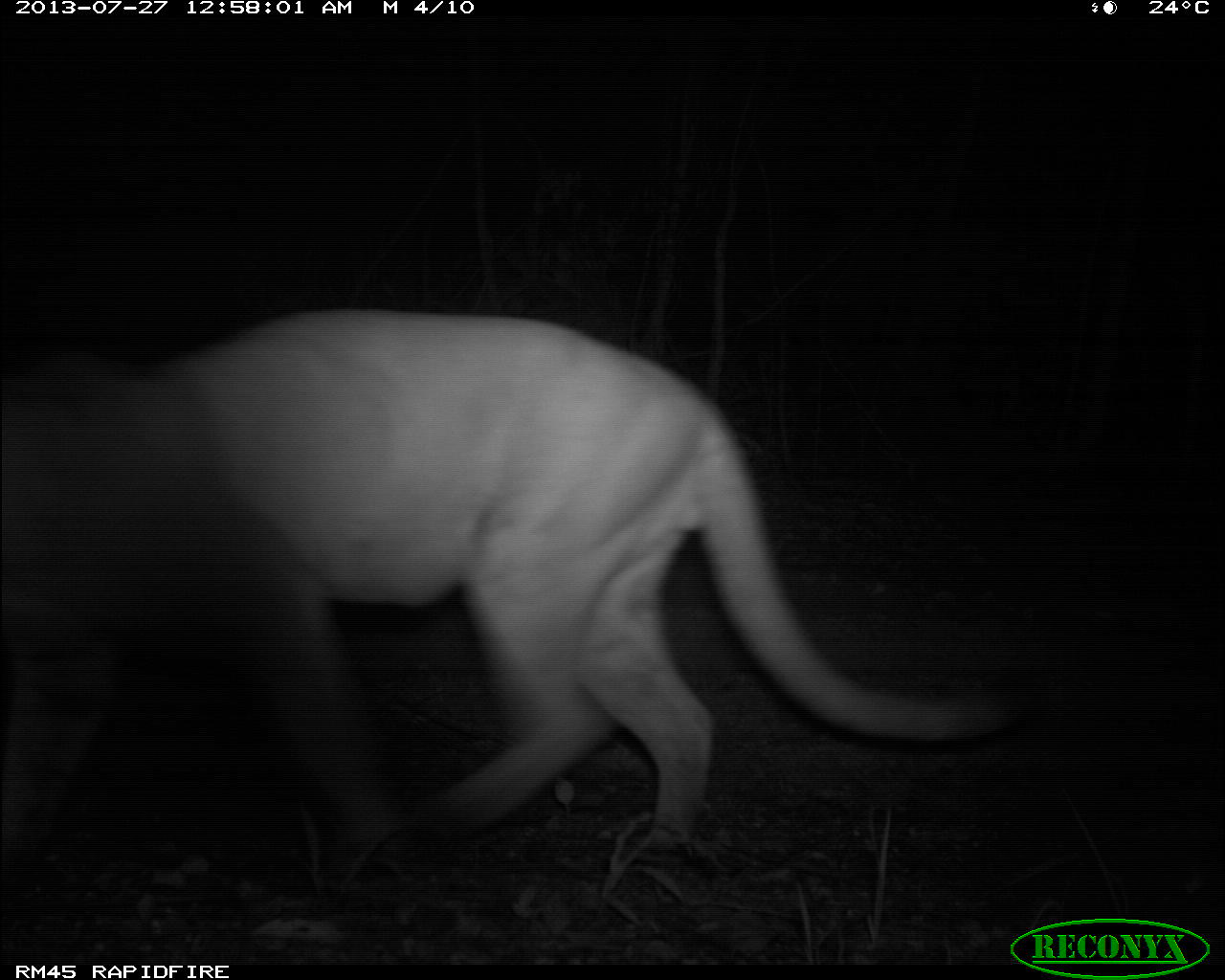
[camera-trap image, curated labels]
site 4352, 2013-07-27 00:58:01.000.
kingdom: Animalia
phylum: Chordata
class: Mammalia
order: Carnivora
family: Felidae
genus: Puma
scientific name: Puma concolor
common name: mountain lion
Puma concolor (mountain lion), count 1.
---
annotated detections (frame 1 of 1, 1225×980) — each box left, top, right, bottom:
puma concolor: 0, 301, 1024, 864